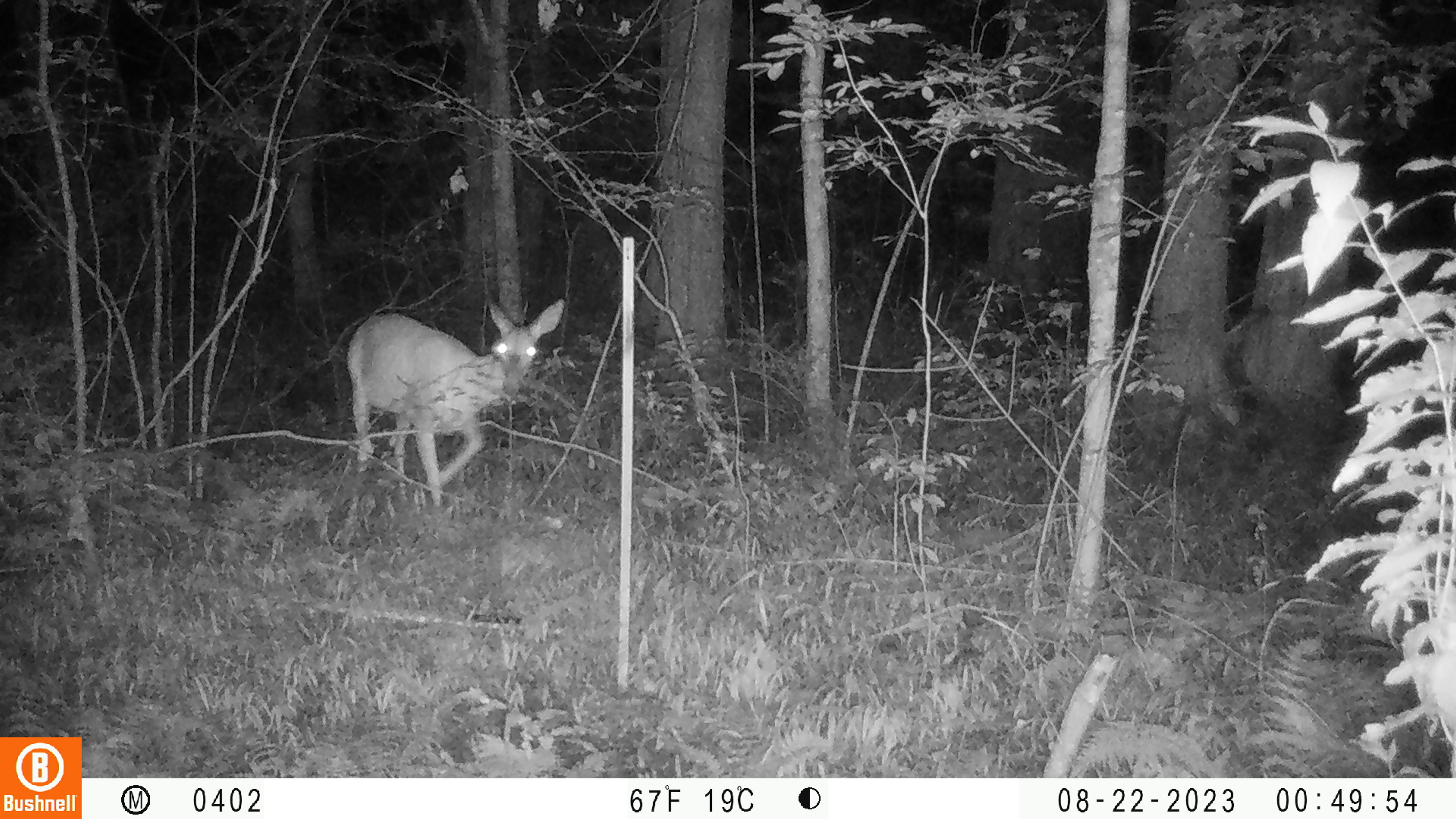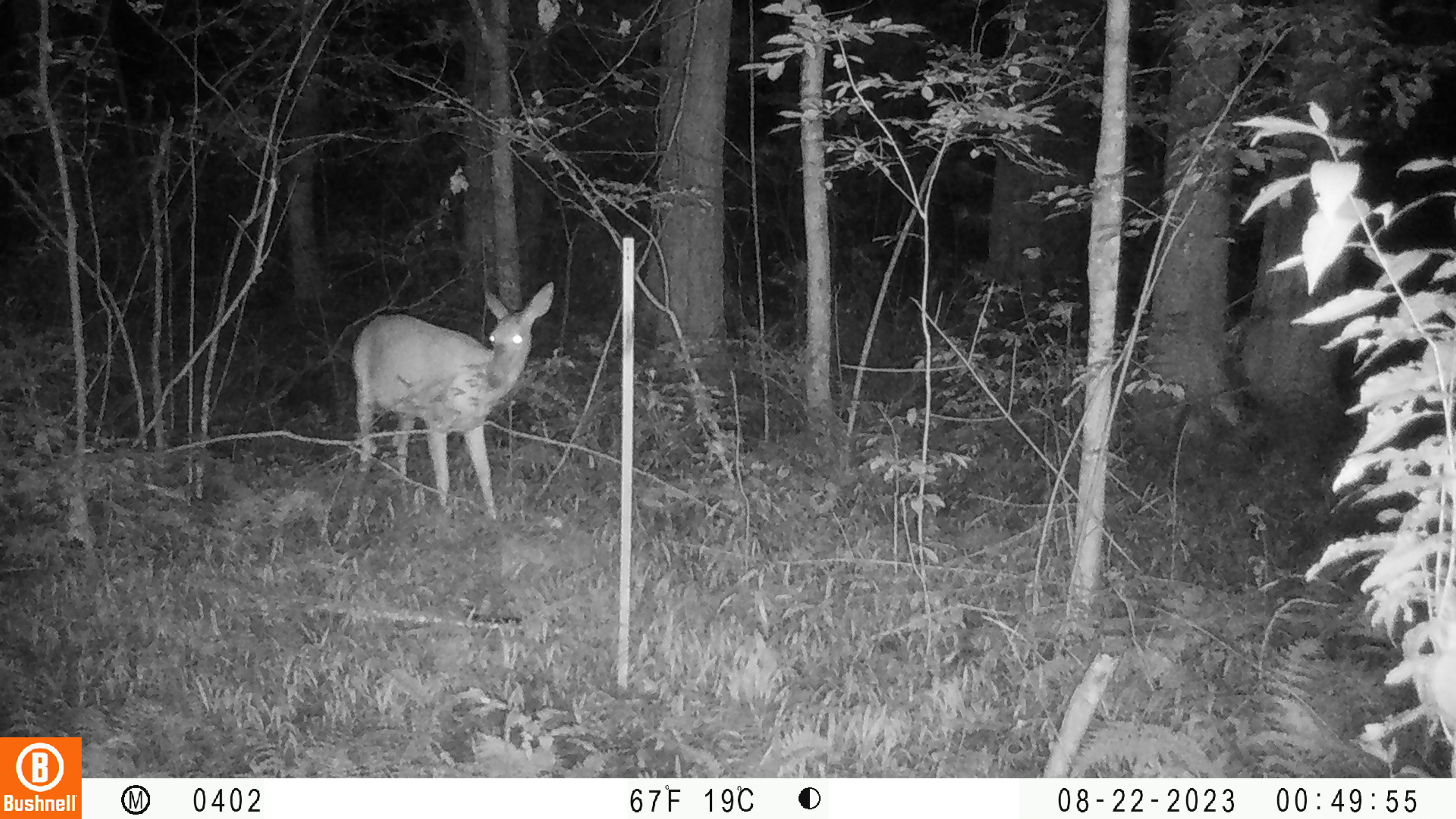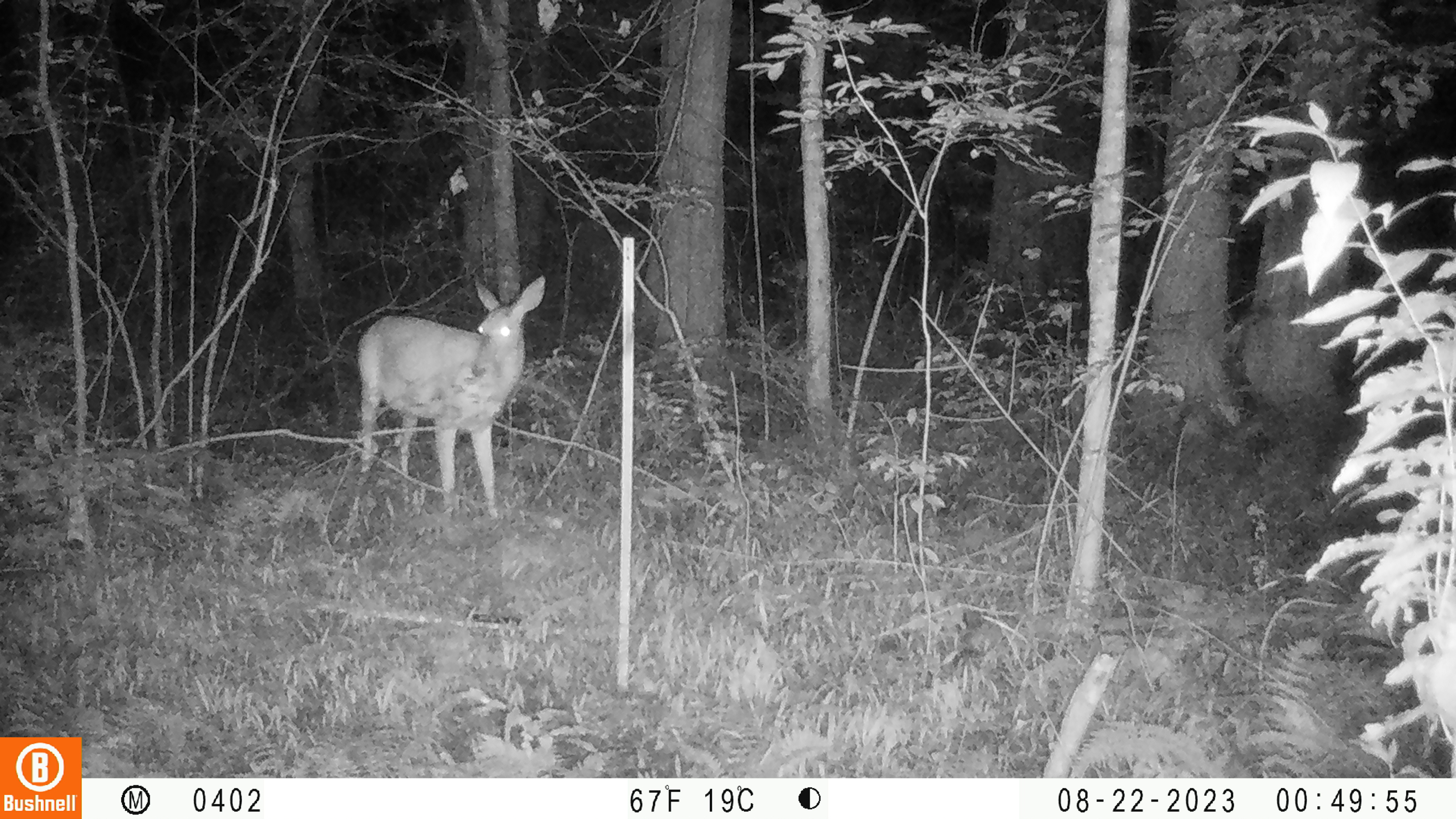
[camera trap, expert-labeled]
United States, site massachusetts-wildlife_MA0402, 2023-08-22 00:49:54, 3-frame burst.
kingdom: Animalia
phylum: Chordata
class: Mammalia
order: Artiodactyla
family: Cervidae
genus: Odocoileus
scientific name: Odocoileus virginianus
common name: white-tailed deer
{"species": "white-tailed deer (Odocoileus virginianus)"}